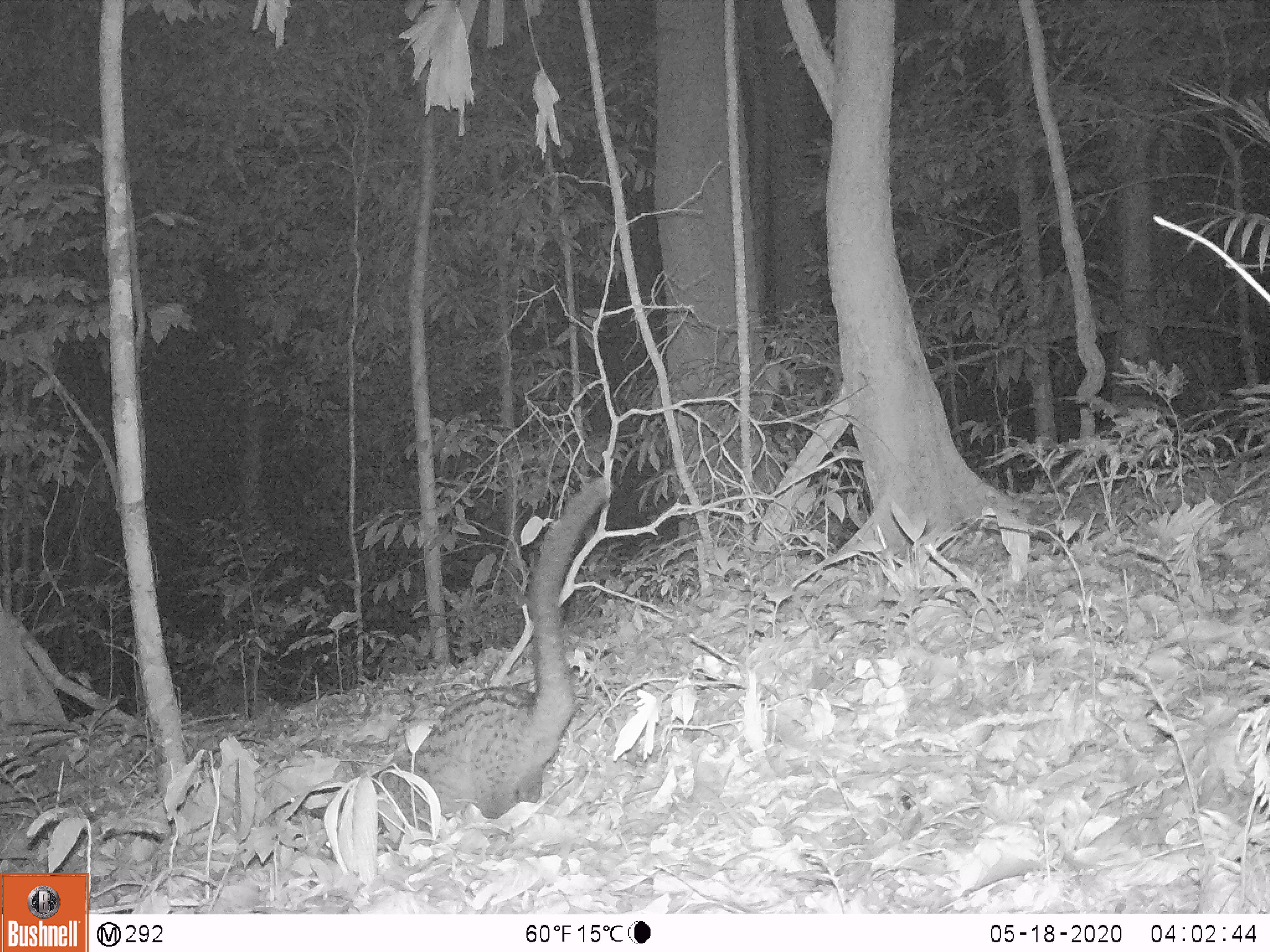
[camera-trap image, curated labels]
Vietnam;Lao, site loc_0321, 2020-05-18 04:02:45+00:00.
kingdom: Animalia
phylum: Chordata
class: Mammalia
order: Carnivora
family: Viverridae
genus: Paradoxurus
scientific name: Paradoxurus hermaphroditus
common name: common palm civet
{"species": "common palm civet (Paradoxurus hermaphroditus)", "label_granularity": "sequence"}